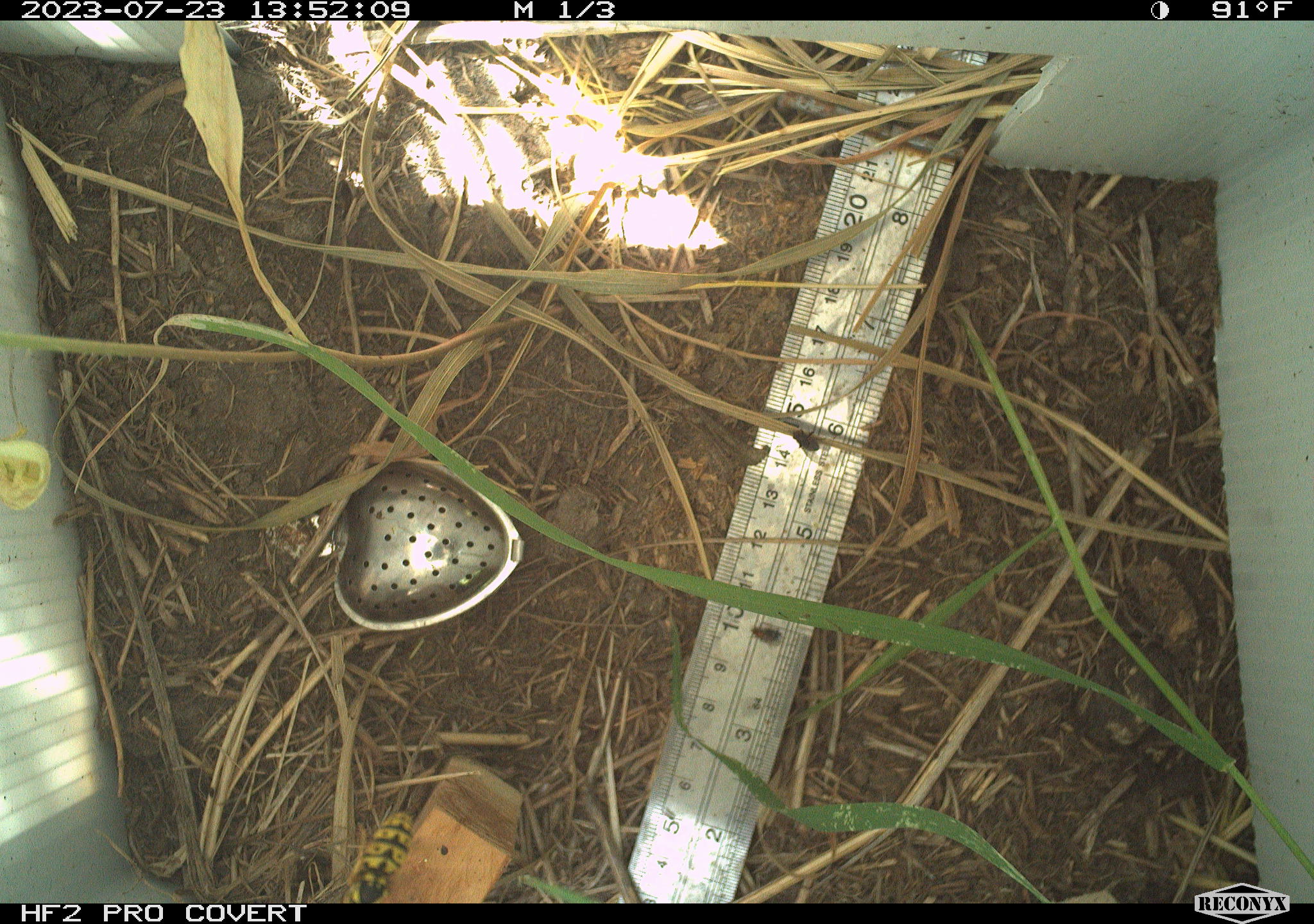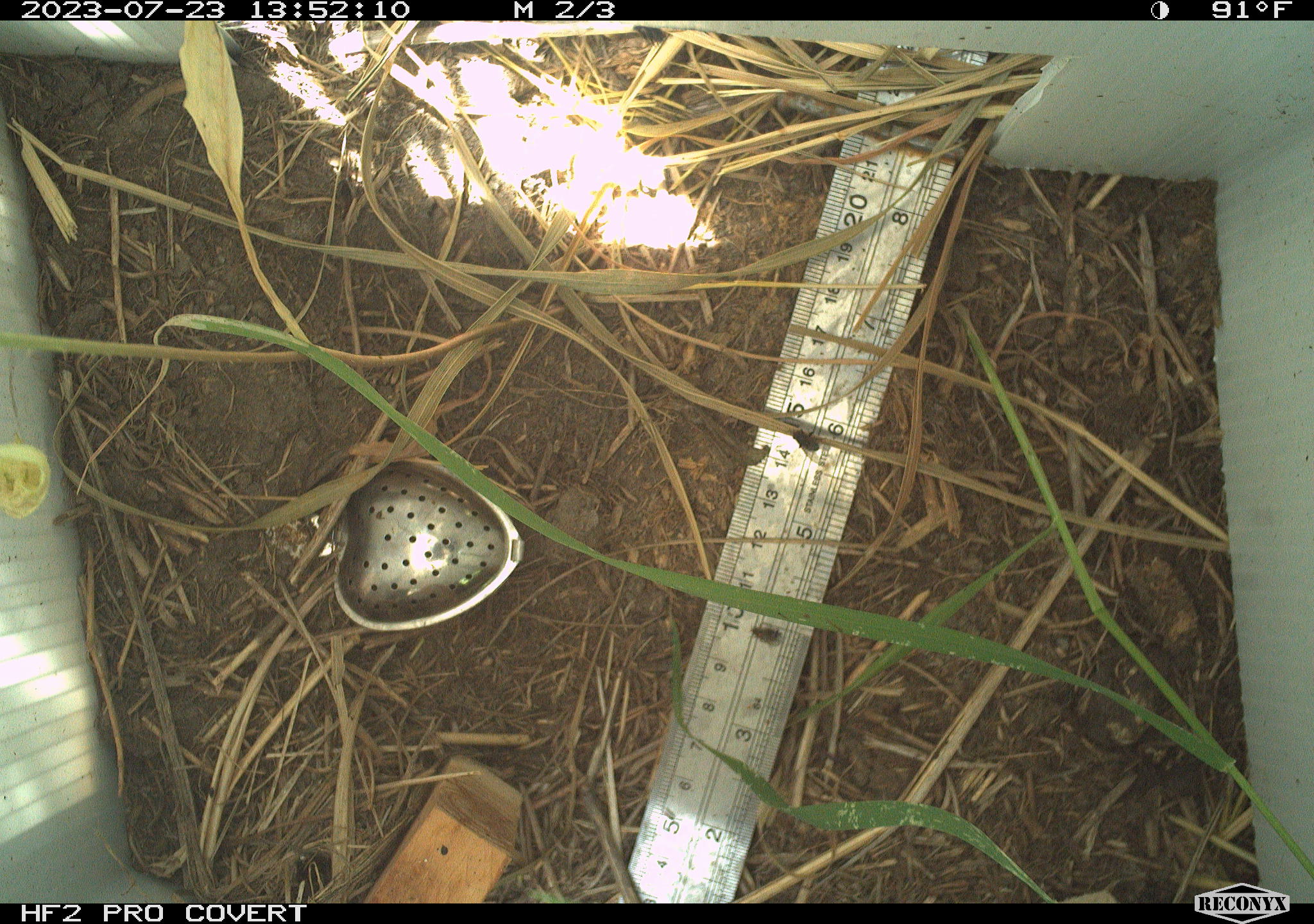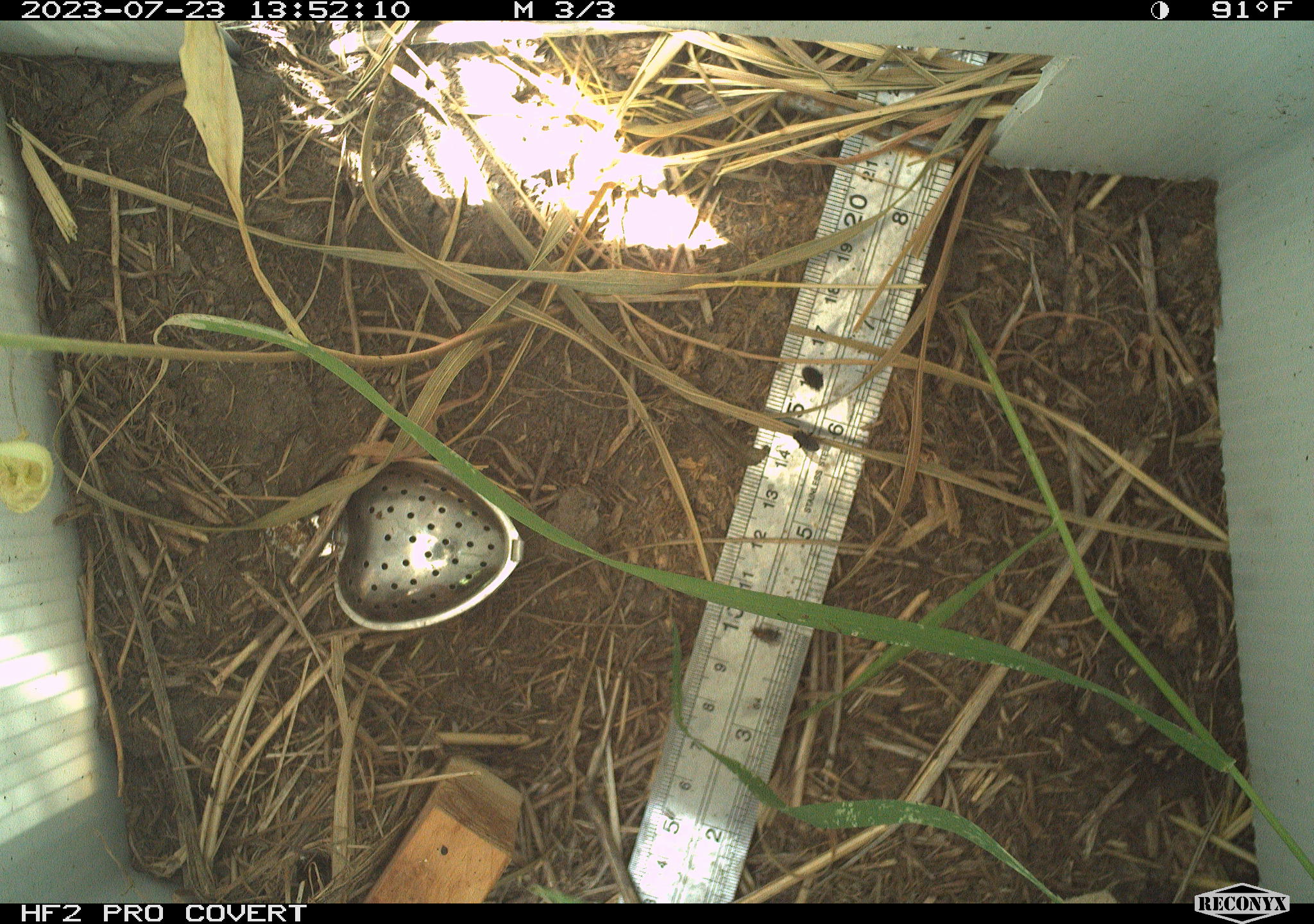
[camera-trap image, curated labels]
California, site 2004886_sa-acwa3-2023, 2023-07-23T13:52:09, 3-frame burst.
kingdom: Animalia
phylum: Arthropoda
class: Insecta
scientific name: Insecta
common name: insect